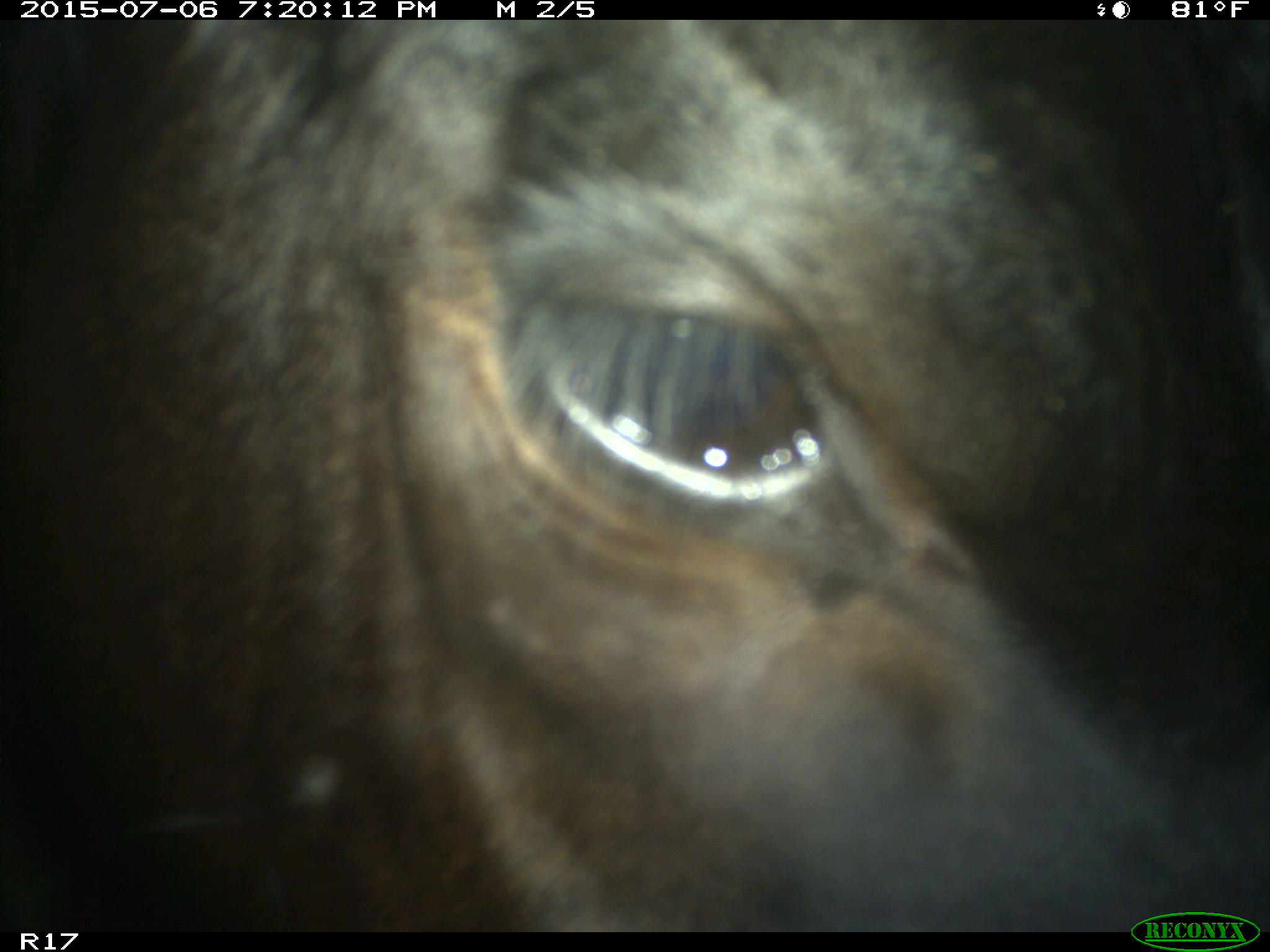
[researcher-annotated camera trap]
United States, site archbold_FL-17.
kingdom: Animalia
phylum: Chordata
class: Mammalia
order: Artiodactyla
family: Bovidae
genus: Bos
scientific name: Bos taurus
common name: domestic cow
Bos taurus (domestic cow).